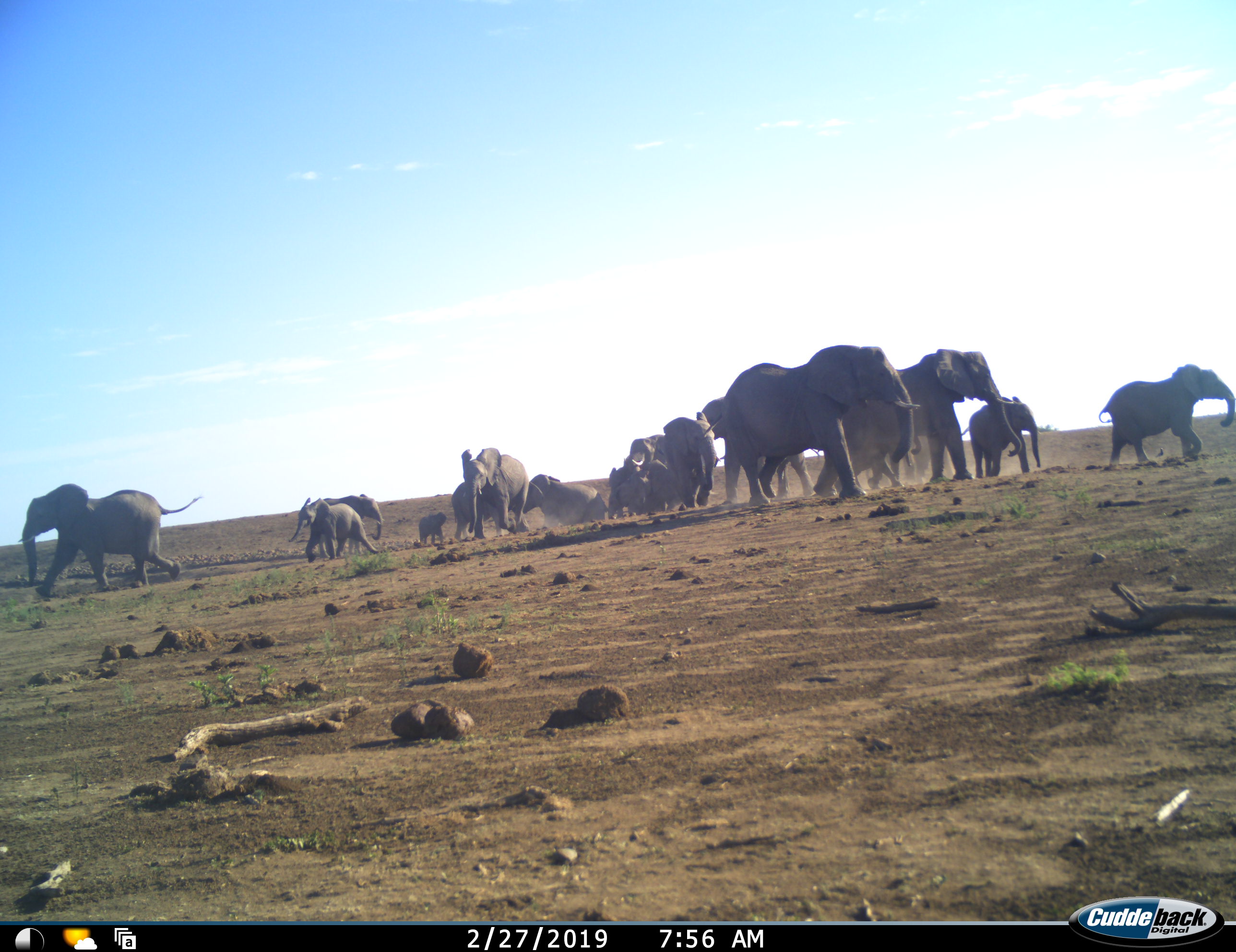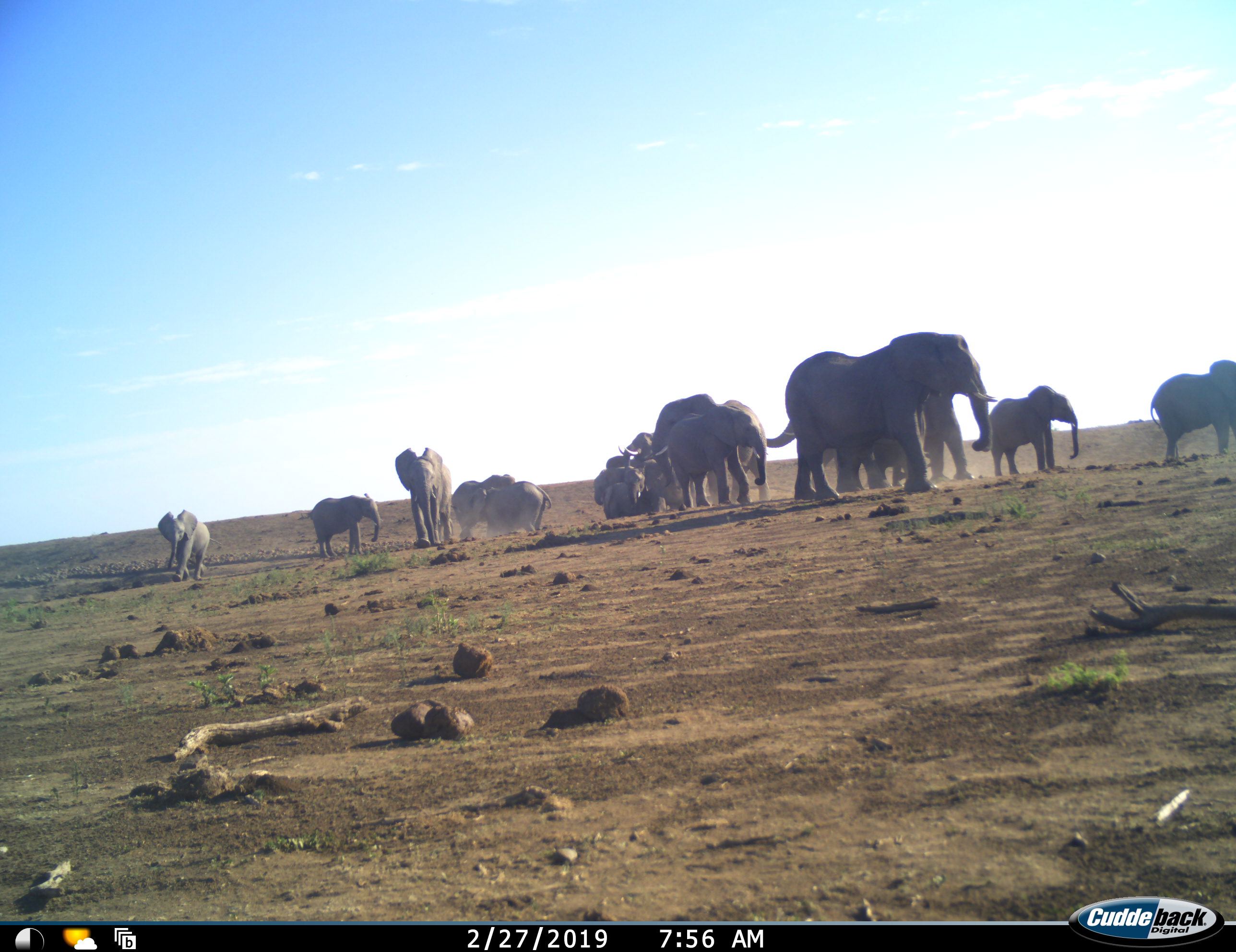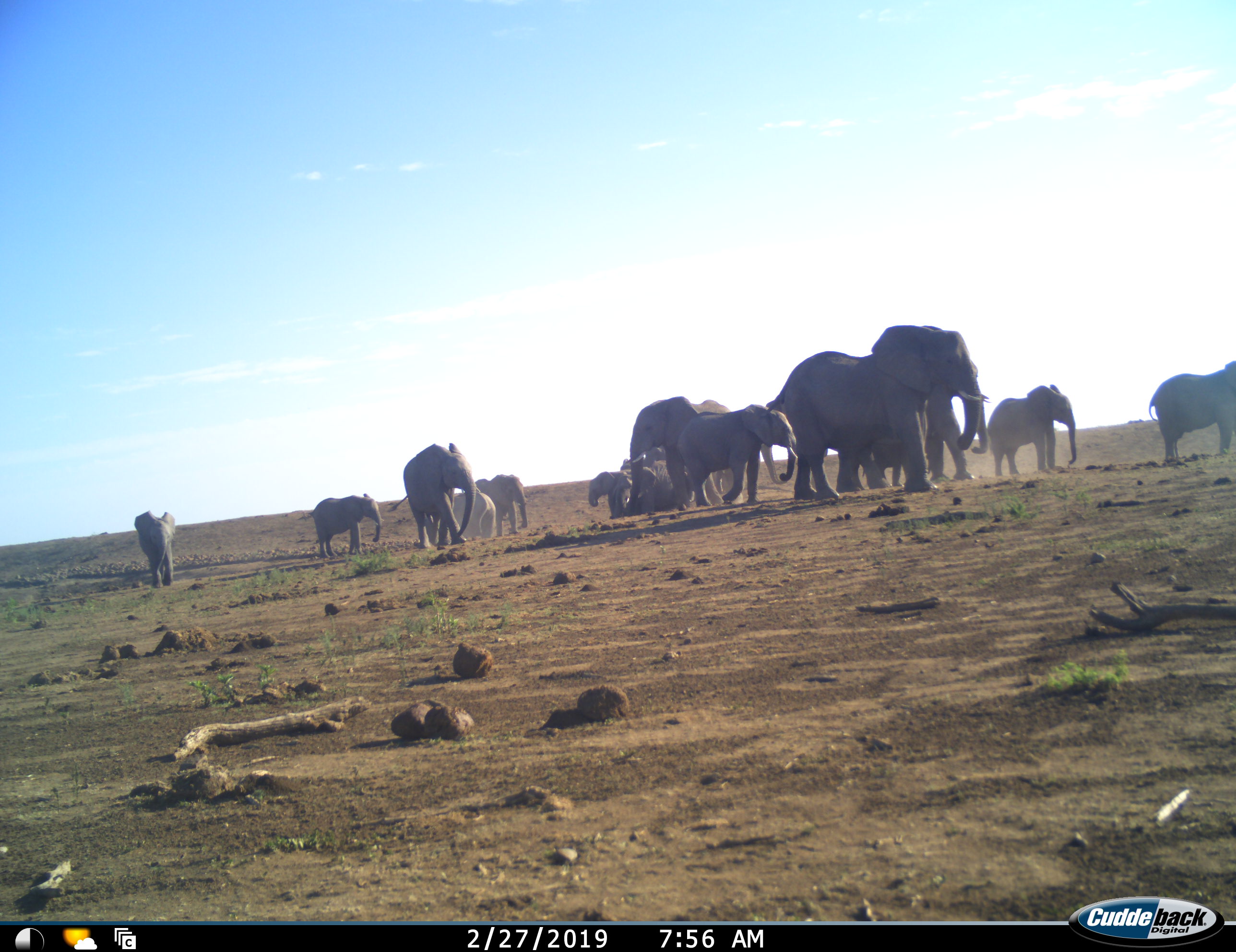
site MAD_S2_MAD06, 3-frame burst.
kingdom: Animalia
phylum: Chordata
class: Mammalia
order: Proboscidea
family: Elephantidae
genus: Loxodonta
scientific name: Loxodonta africana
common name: african bush elephant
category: elephant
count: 11-50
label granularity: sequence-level